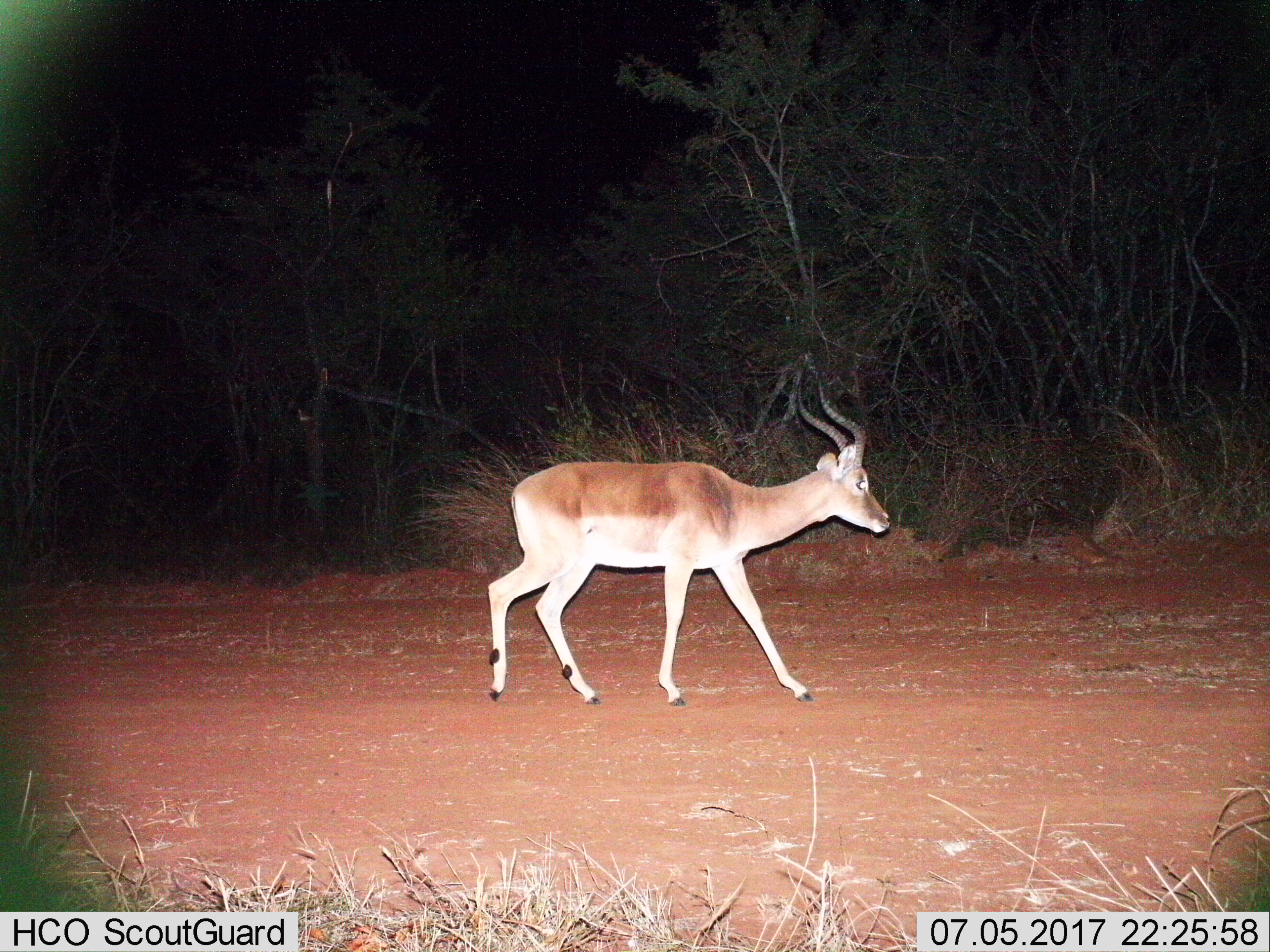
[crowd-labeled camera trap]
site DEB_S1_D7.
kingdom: Animalia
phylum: Chordata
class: Mammalia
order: Artiodactyla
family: Bovidae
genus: Aepyceros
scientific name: Aepyceros melampus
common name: impala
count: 1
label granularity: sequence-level